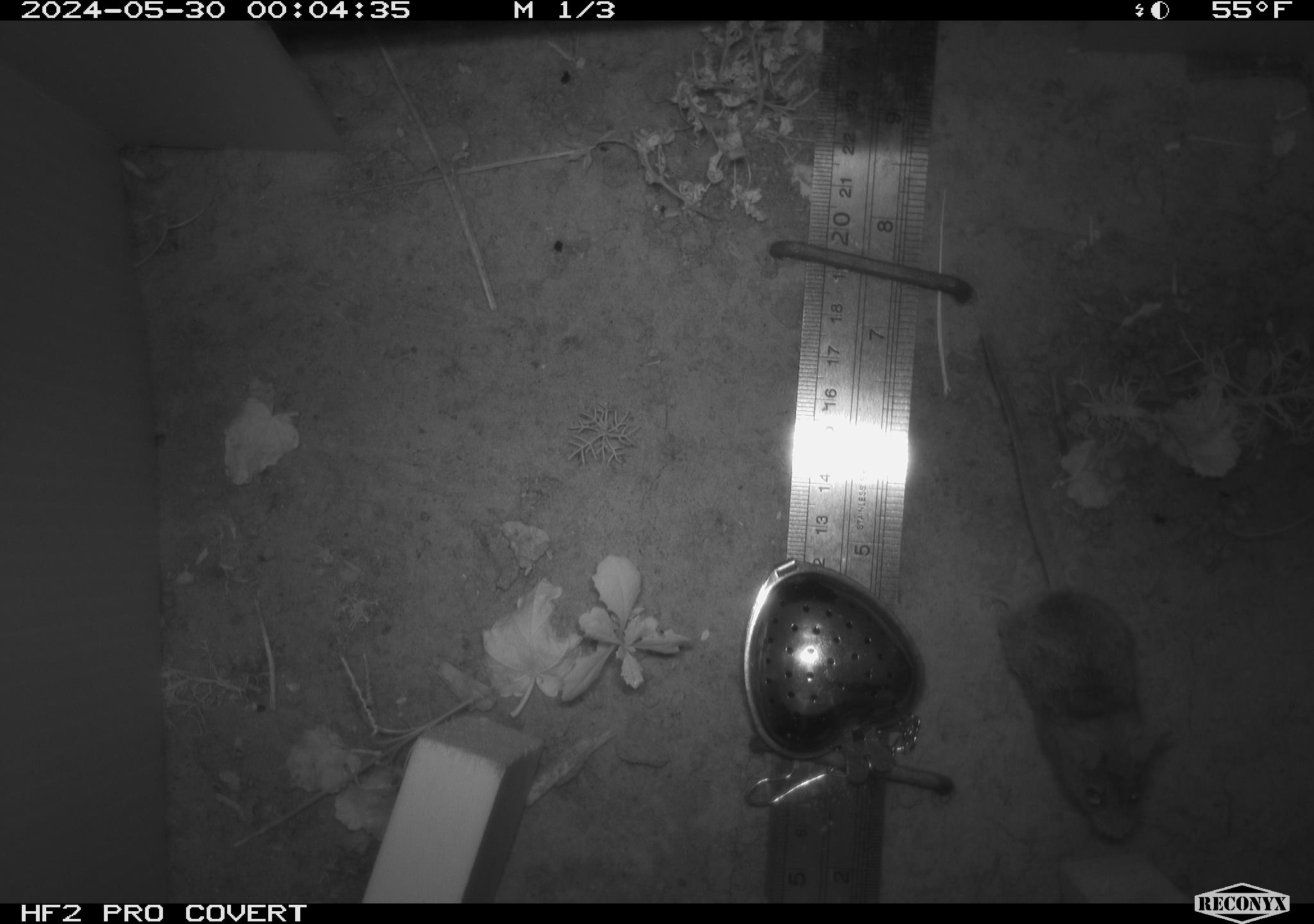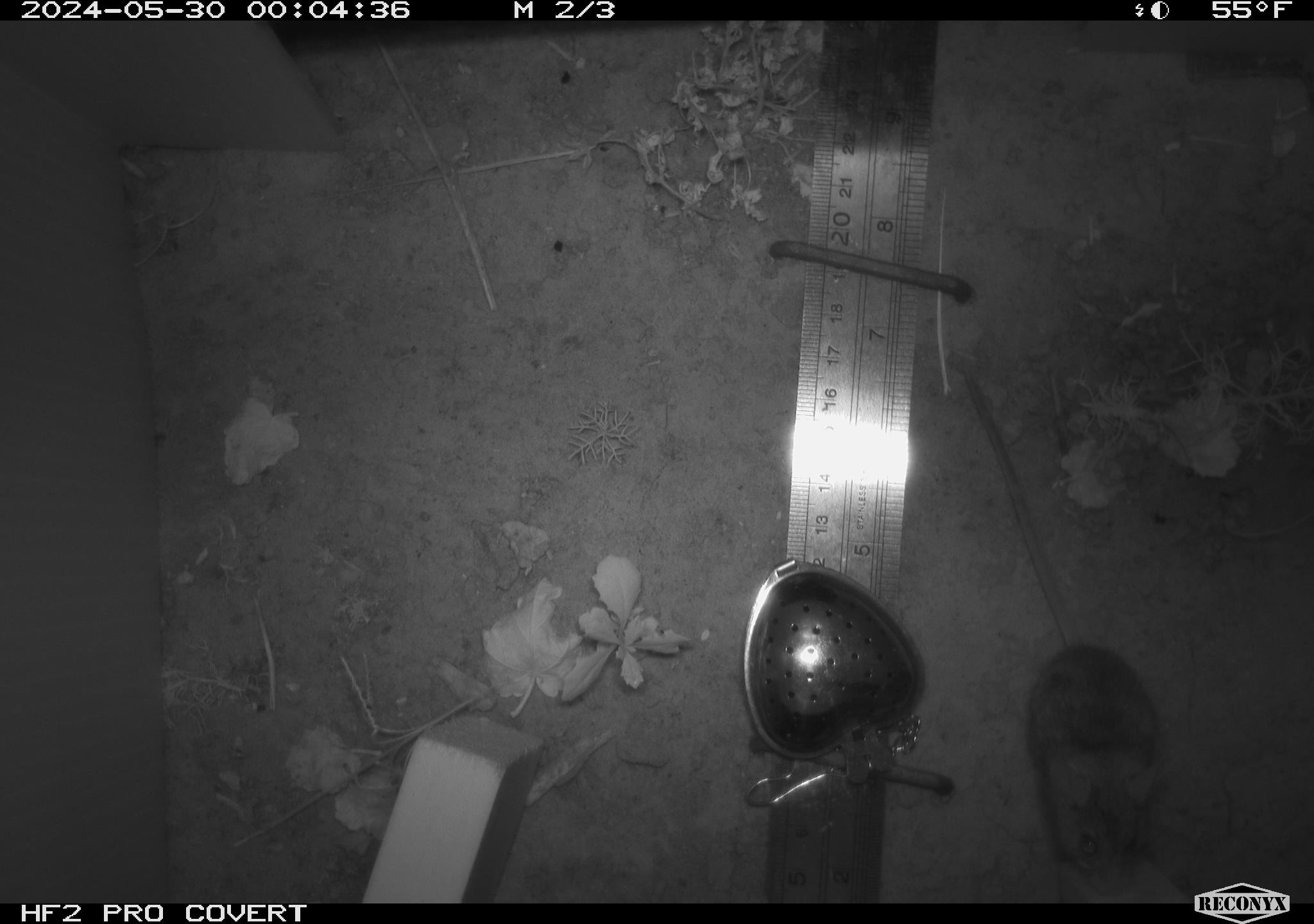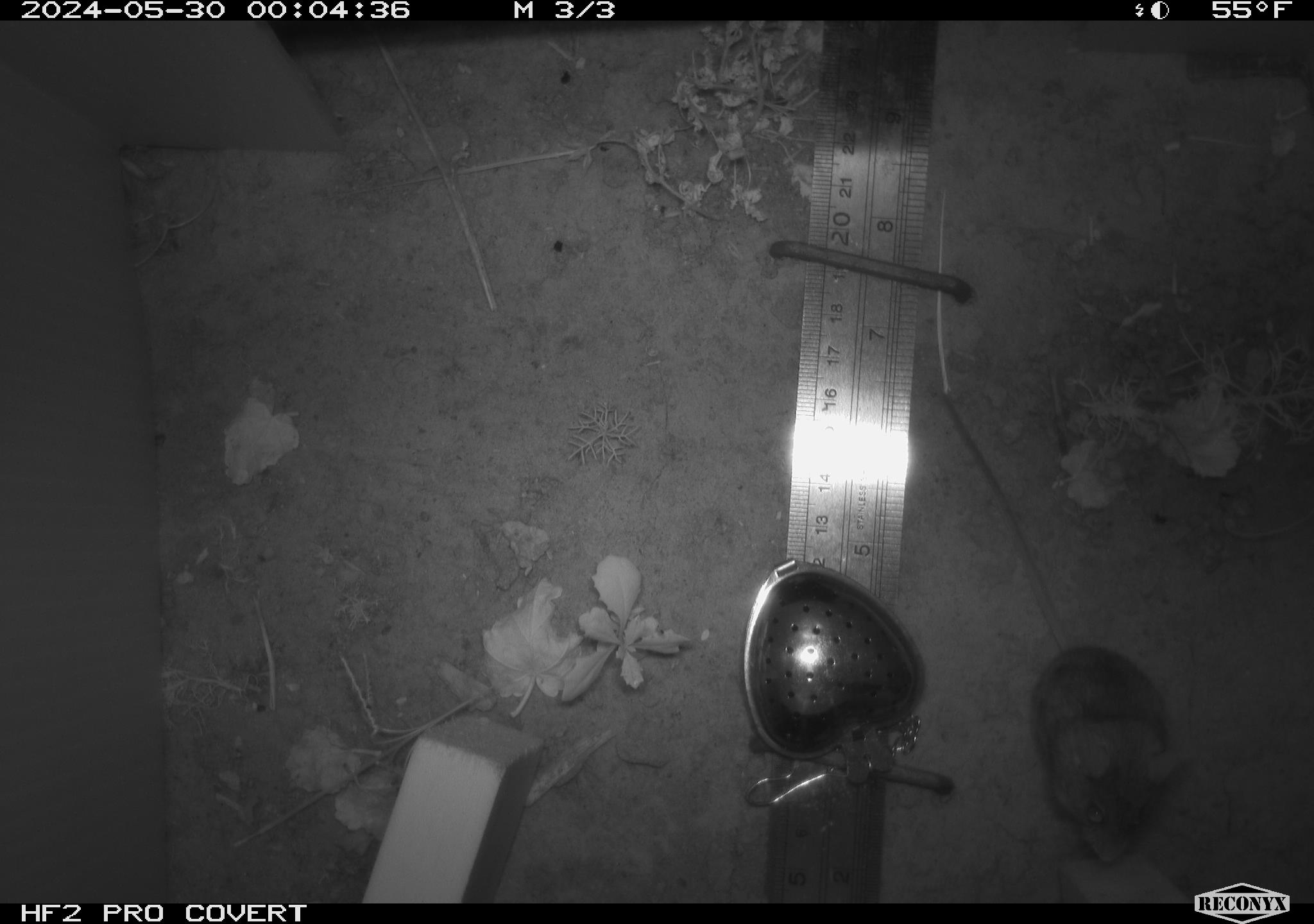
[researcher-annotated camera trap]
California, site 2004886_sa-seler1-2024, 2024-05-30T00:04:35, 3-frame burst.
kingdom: Animalia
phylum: Chordata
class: Mammalia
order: Rodentia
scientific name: Rodentia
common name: mouse species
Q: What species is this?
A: Mouse species (Rodentia).